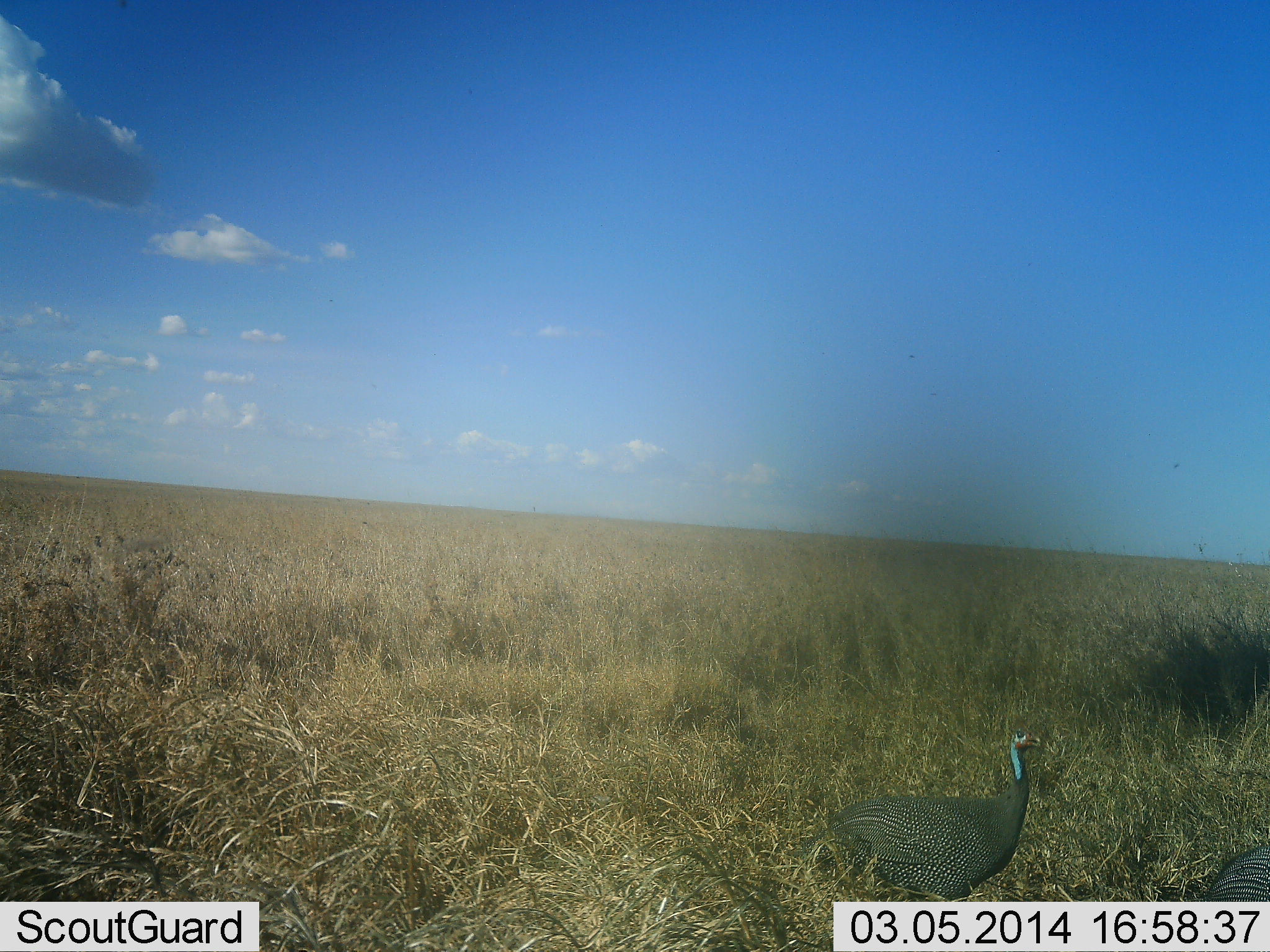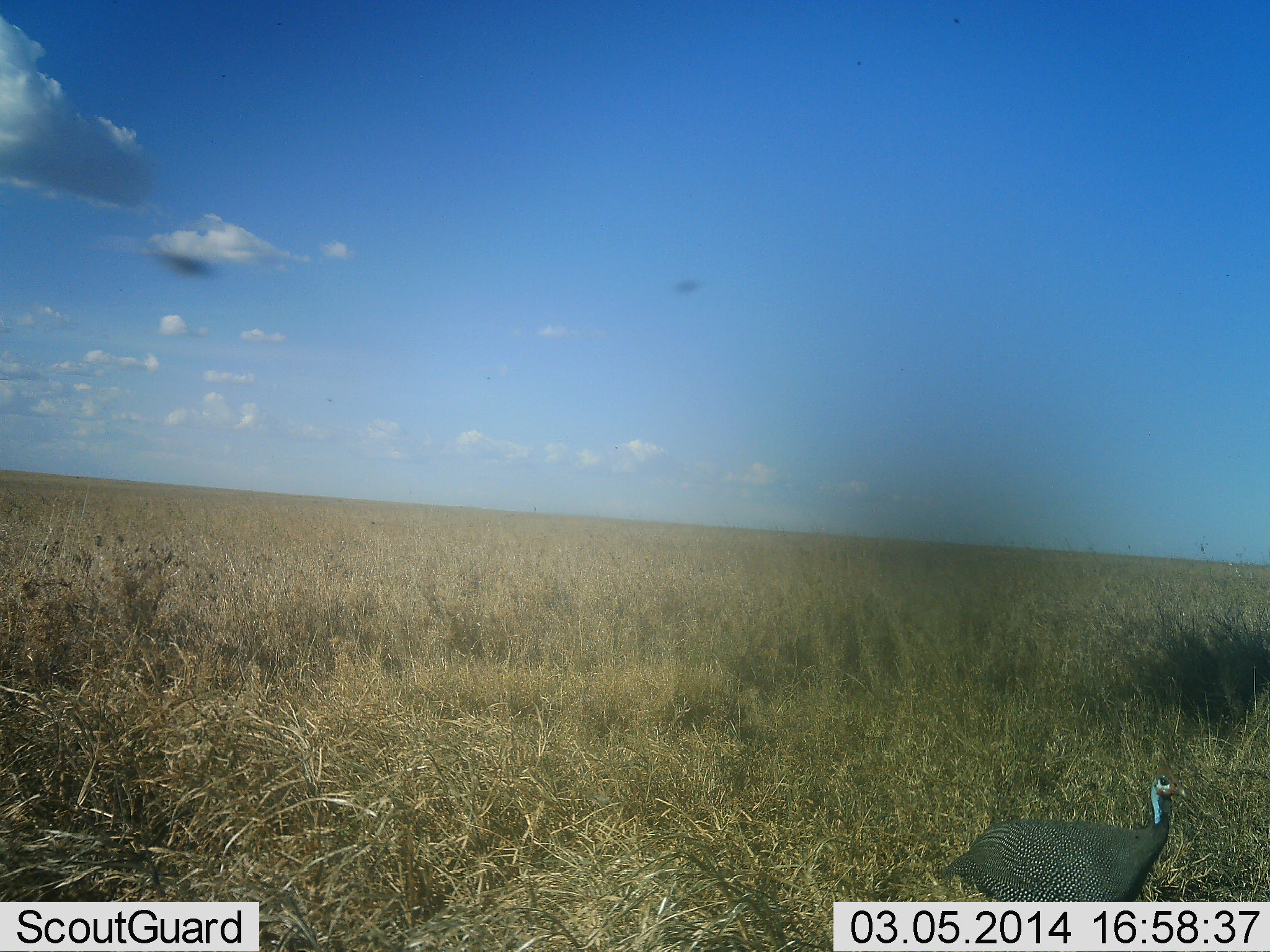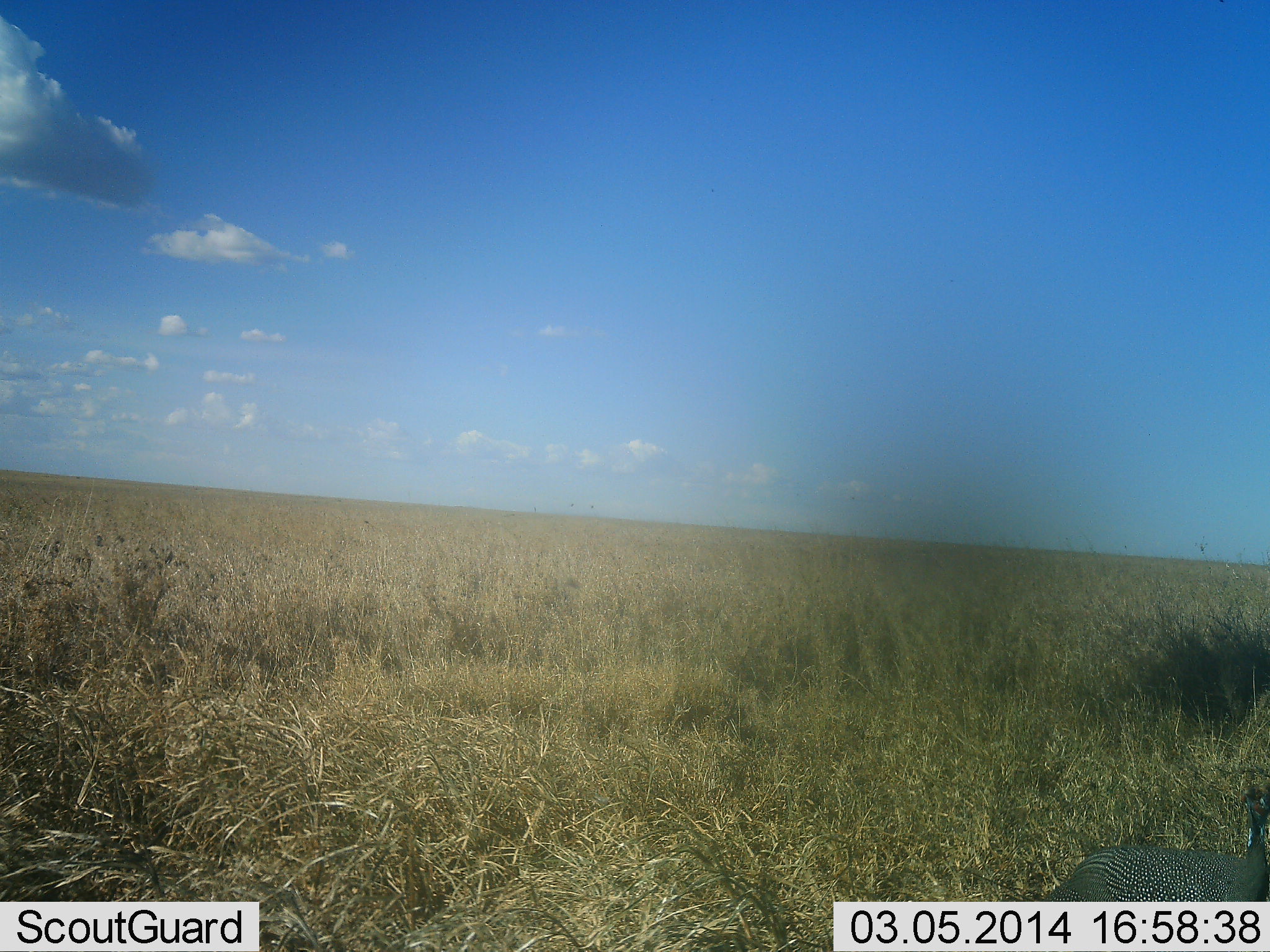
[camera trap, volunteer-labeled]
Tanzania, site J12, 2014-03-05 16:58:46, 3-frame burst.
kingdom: Animalia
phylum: Chordata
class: Aves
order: Galliformes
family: Numididae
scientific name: Numididae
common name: guinea fowl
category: guineafowl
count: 2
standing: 12%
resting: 0%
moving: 88%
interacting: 0%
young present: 0%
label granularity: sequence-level